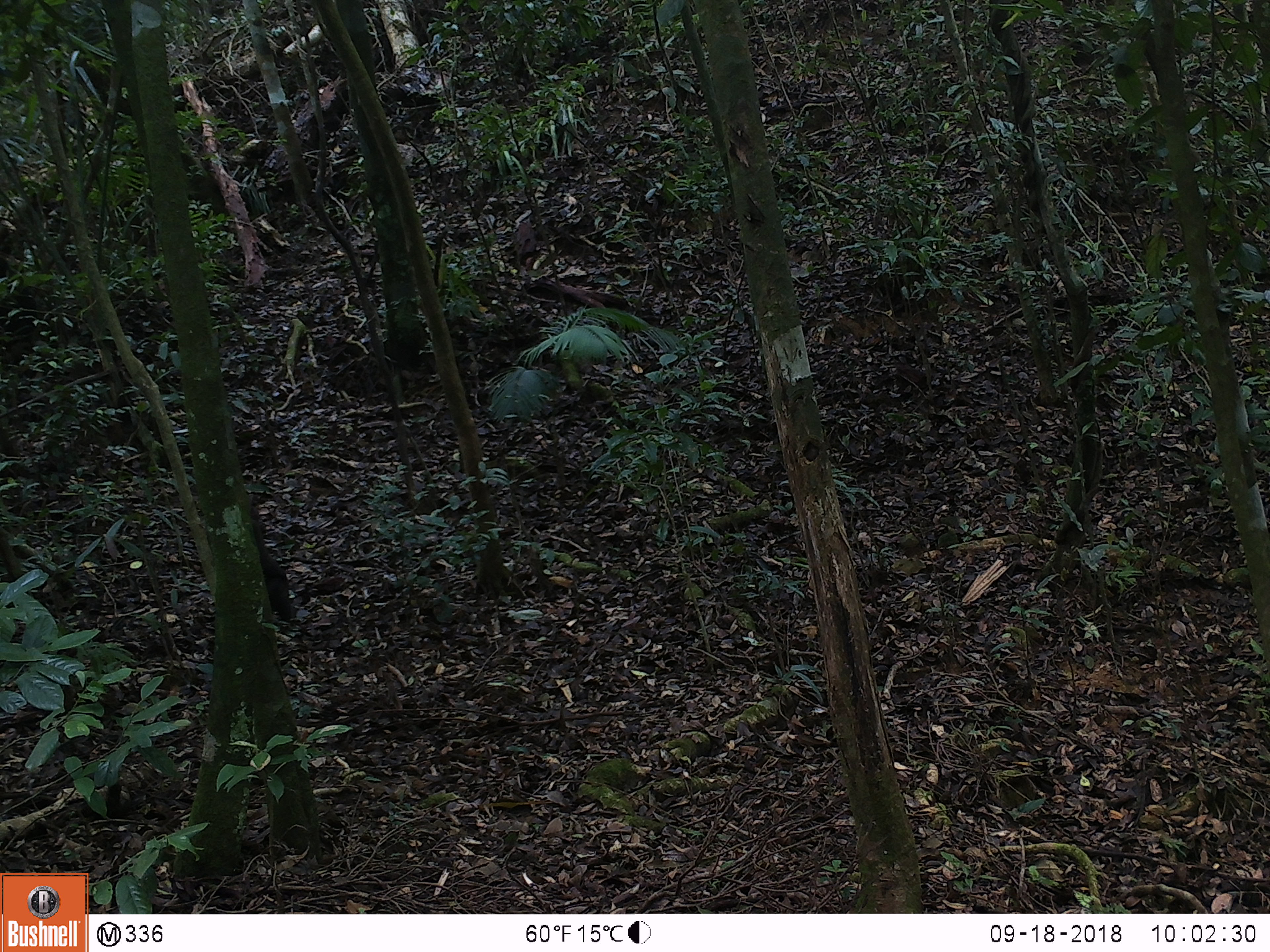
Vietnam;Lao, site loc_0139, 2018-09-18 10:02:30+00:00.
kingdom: Animalia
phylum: Chordata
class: Mammalia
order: Primates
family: Cercopithecidae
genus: Macaca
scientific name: Macaca arctoides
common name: stump-tailed macaque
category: stump tailed macaque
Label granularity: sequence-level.